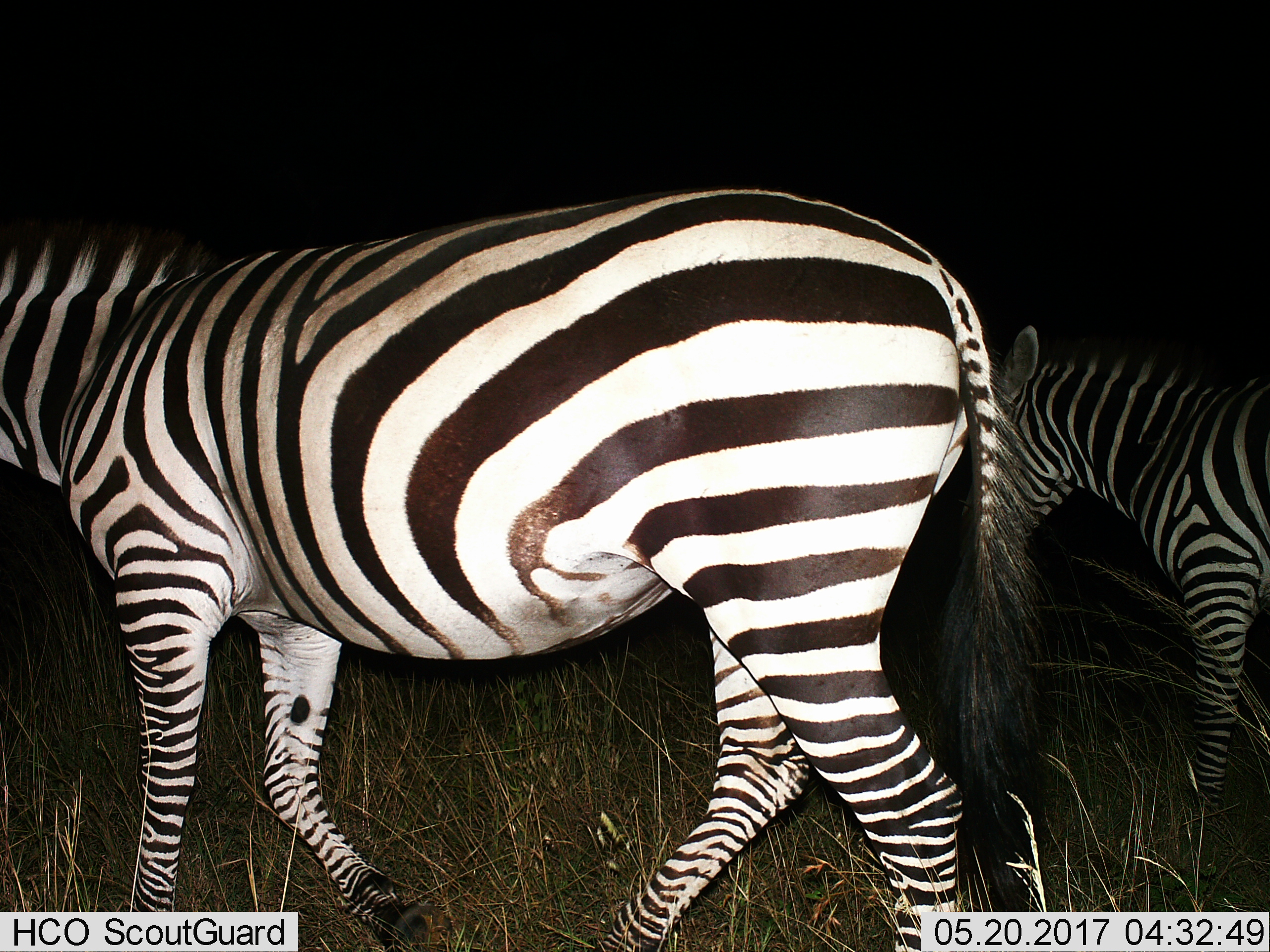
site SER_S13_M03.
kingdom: Animalia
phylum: Chordata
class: Mammalia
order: Perissodactyla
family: Equidae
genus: Equus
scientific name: Equus quagga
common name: plains zebra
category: zebraplains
Zebraplains (plains zebra) (Equus quagga), count 2. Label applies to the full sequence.